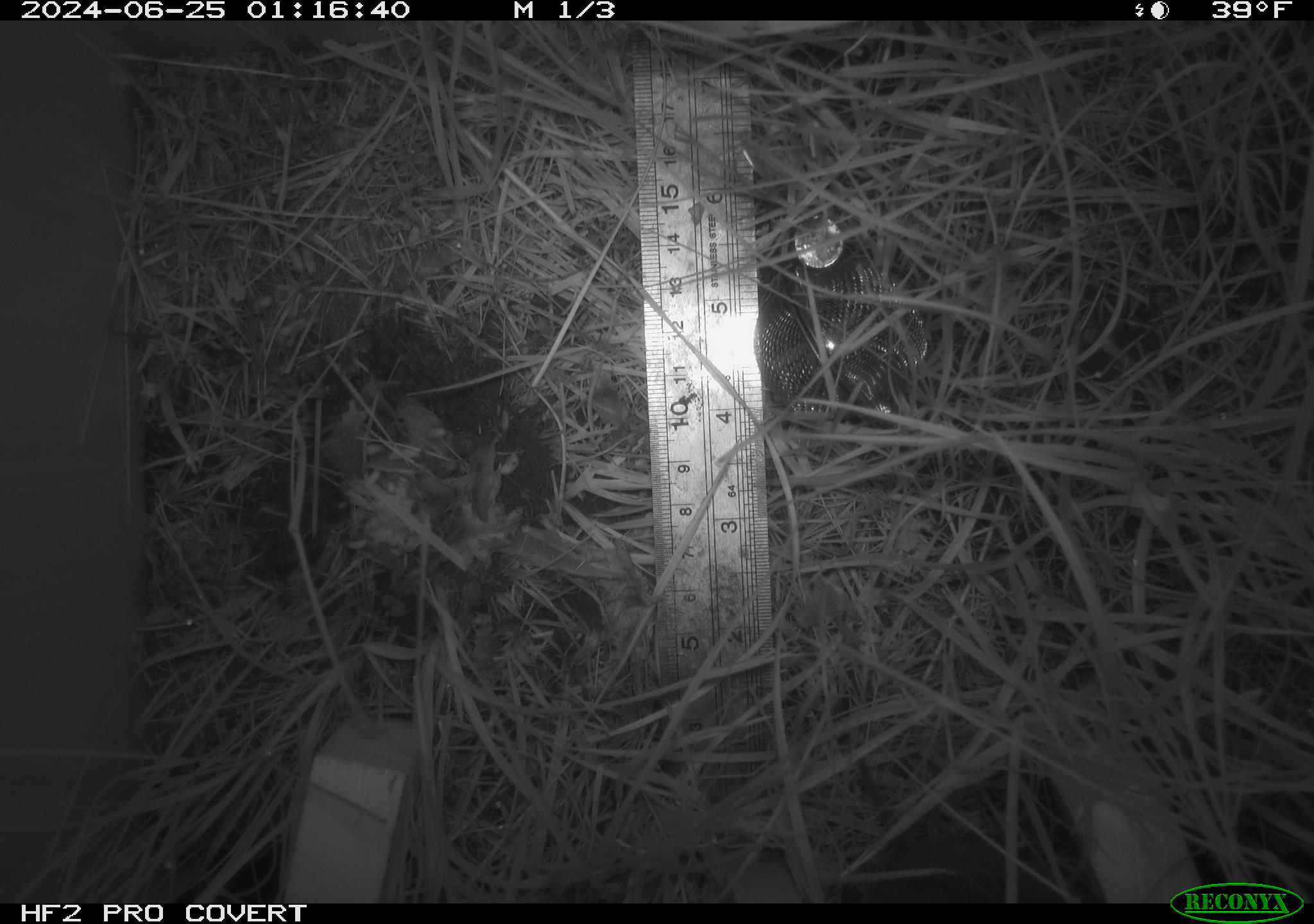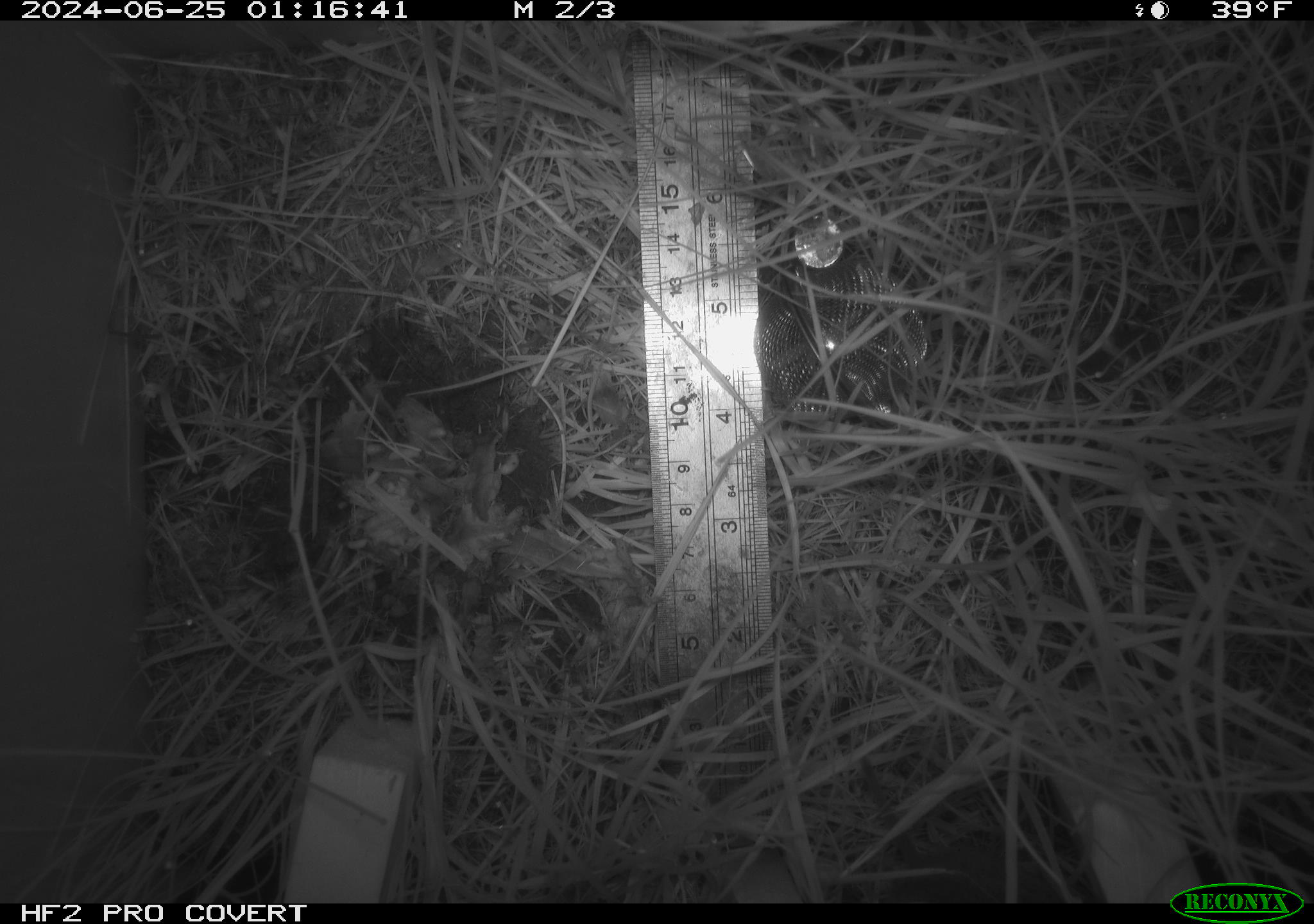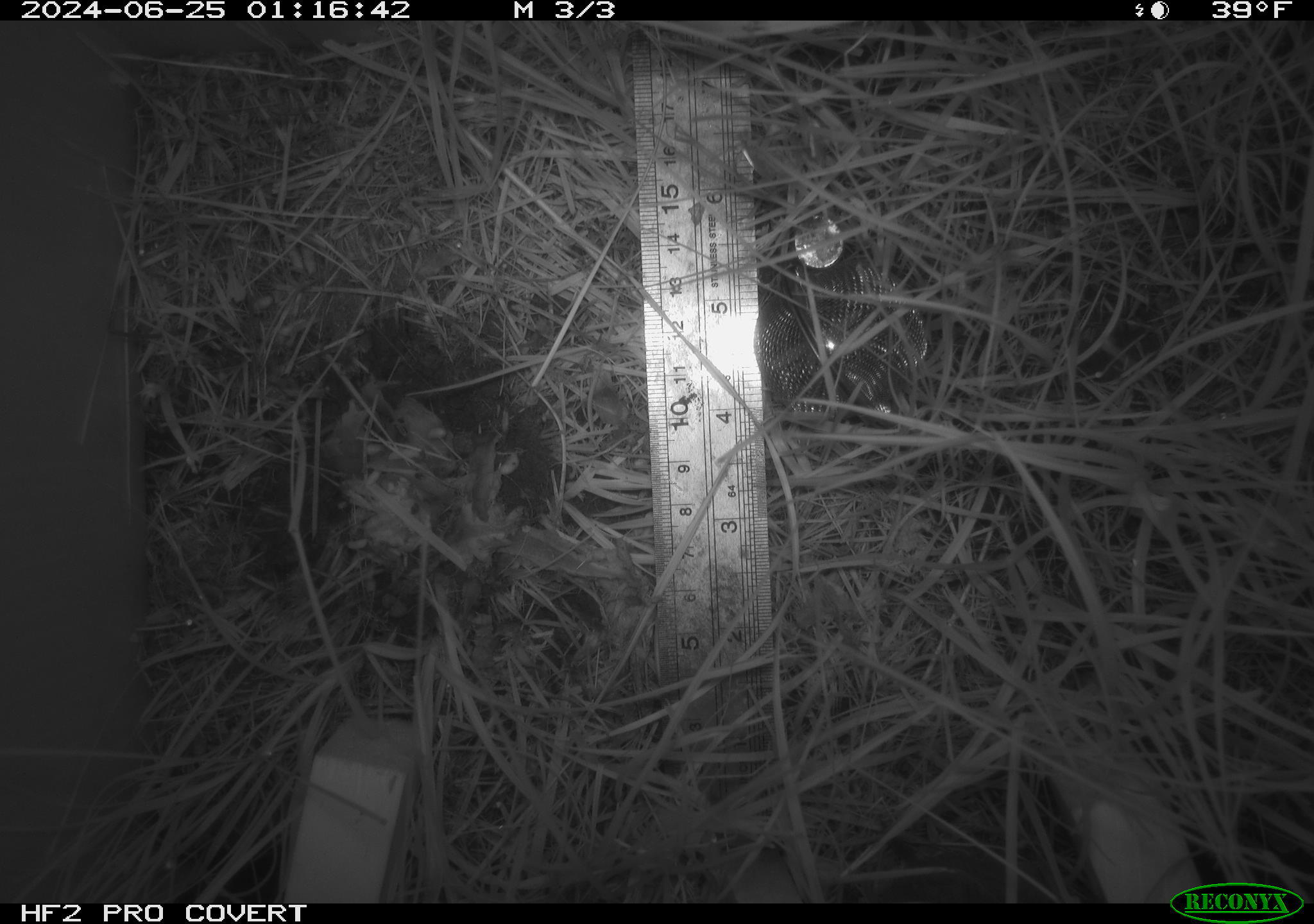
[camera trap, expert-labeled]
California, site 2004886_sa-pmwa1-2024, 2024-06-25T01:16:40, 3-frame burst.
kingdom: Animalia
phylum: Chordata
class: Mammalia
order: Rodentia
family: Cricetidae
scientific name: Arvicolinae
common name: voles, lemmings, and muskrats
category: arvicolinae subfamily